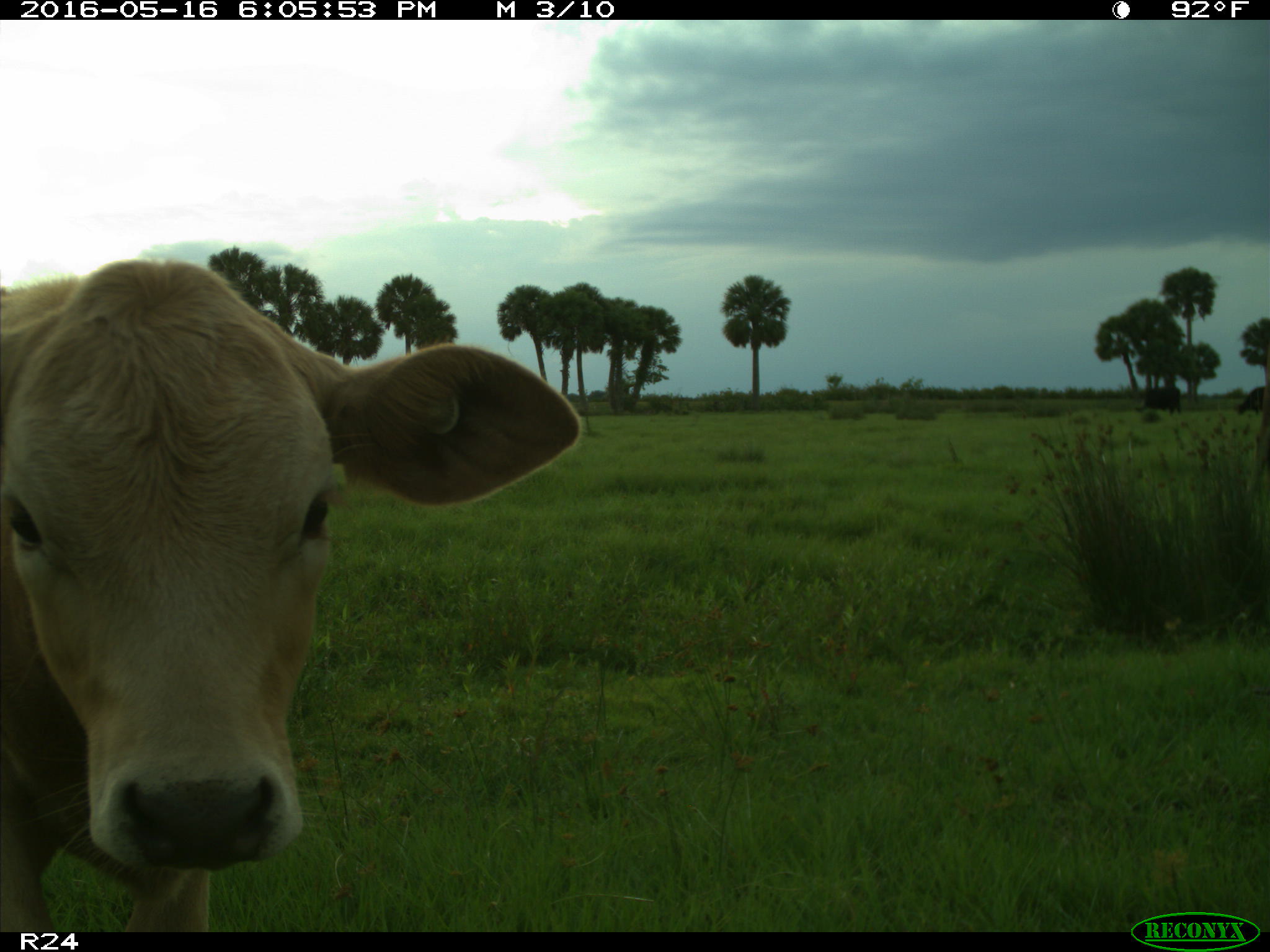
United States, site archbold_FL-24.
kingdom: Animalia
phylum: Chordata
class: Mammalia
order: Artiodactyla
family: Bovidae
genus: Bos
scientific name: Bos taurus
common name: domestic cow